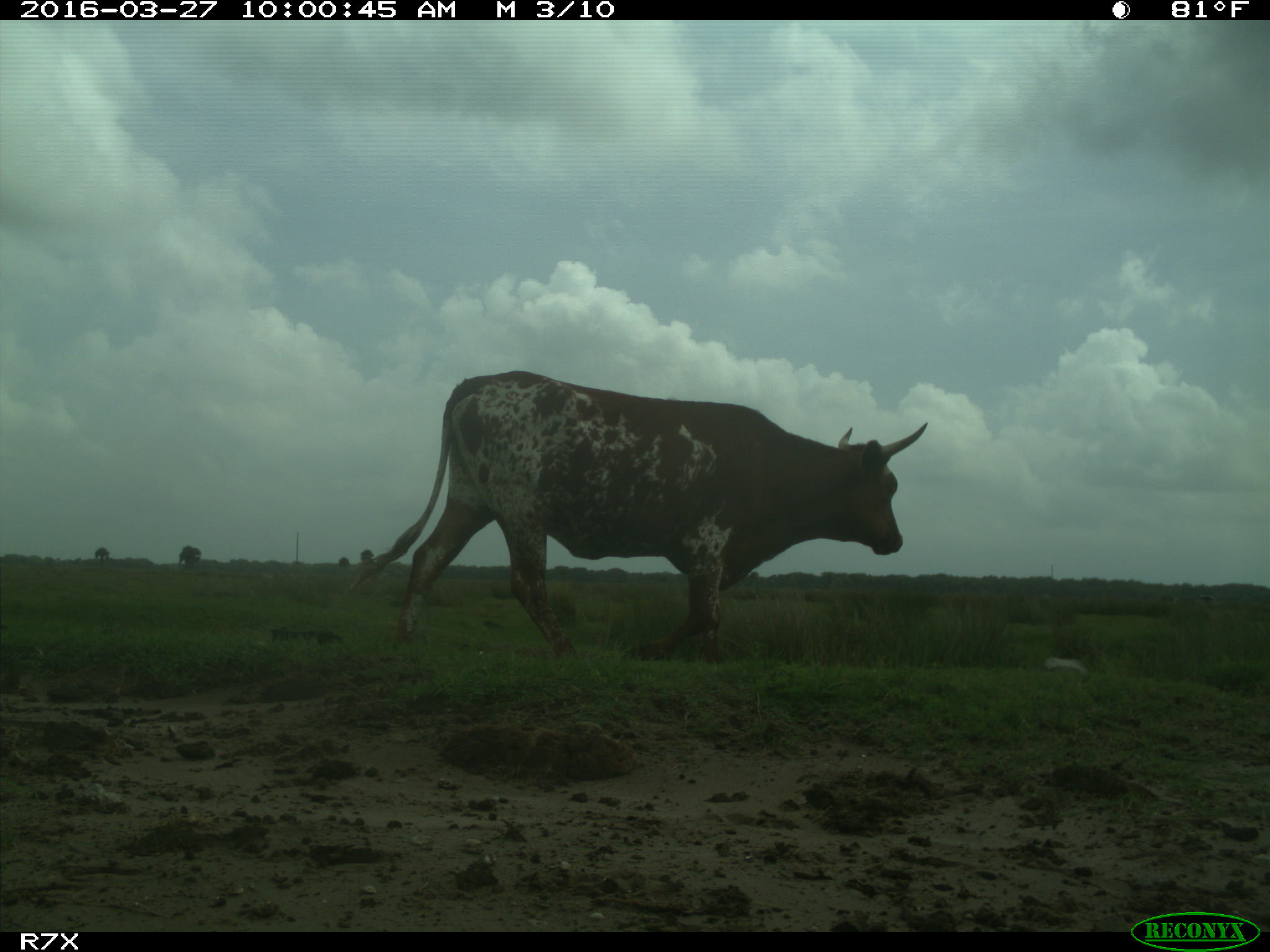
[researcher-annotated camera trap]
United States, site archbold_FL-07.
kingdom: Animalia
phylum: Chordata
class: Mammalia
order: Artiodactyla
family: Bovidae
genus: Bos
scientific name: Bos taurus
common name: domestic cow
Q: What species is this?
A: Bos taurus (domestic cow).